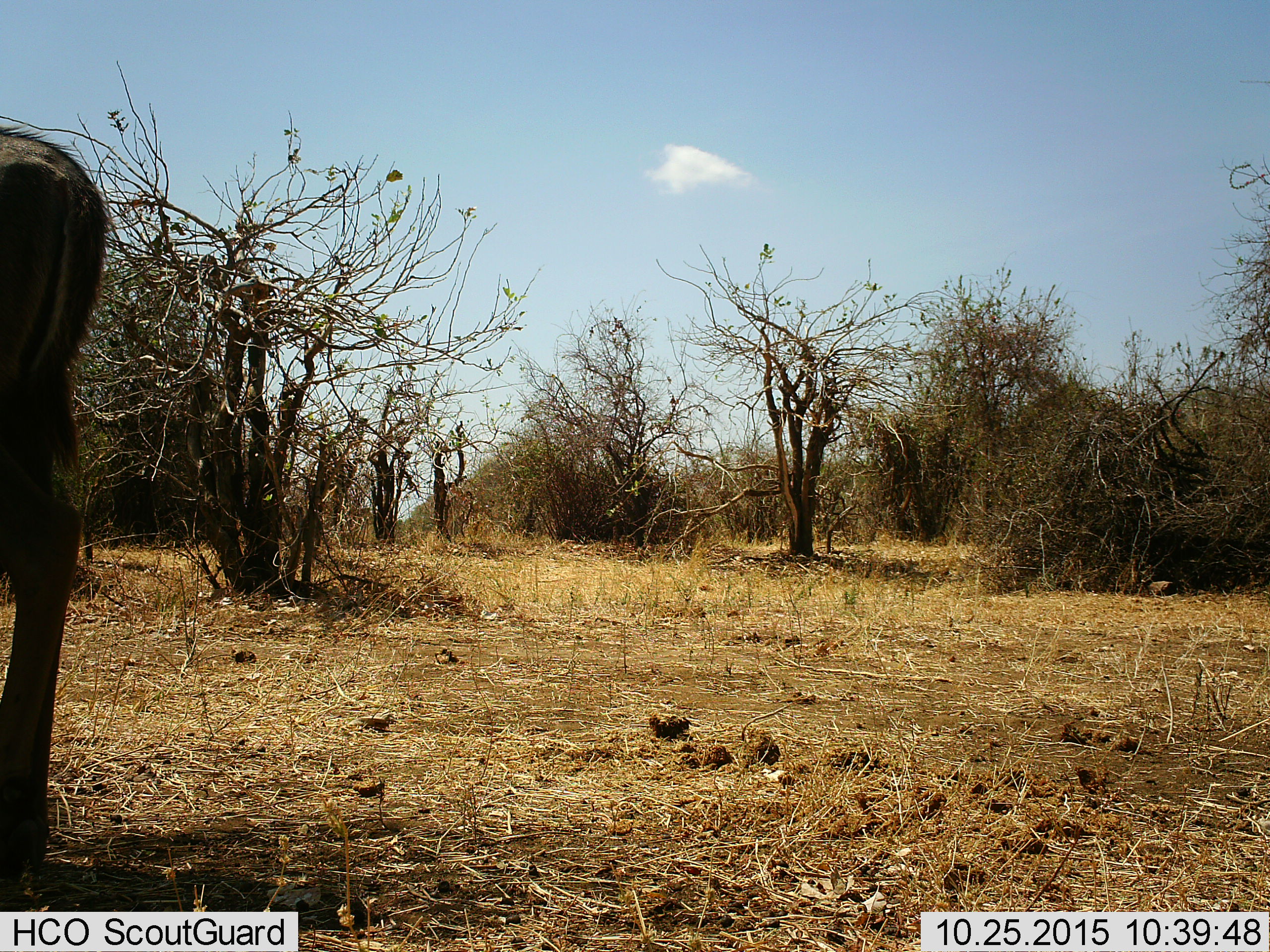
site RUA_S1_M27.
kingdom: Animalia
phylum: Chordata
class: Mammalia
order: Artiodactyla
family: Bovidae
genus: Tragelaphus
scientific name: Tragelaphus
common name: kudu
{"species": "kudu (Tragelaphus)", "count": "1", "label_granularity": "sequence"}